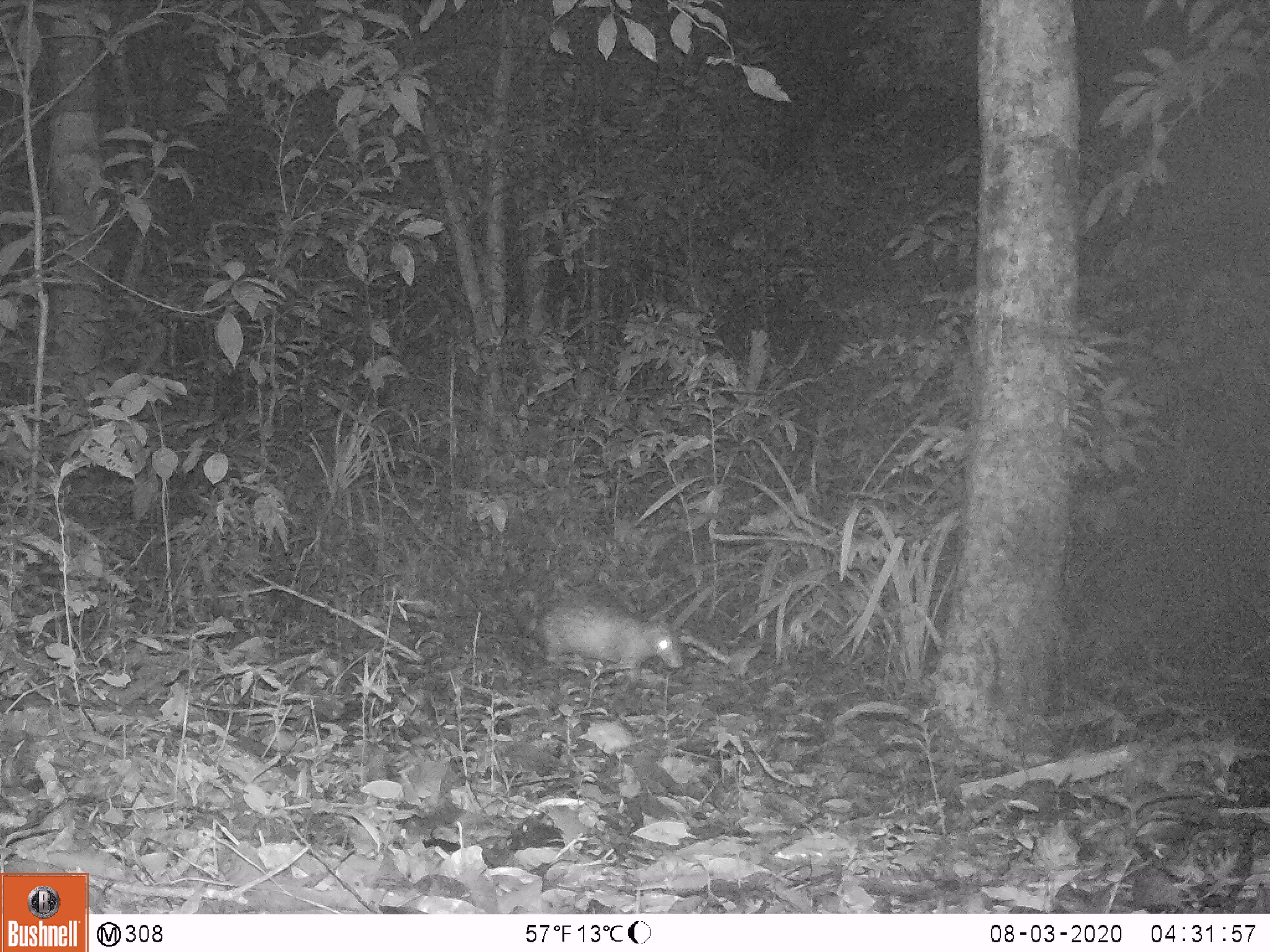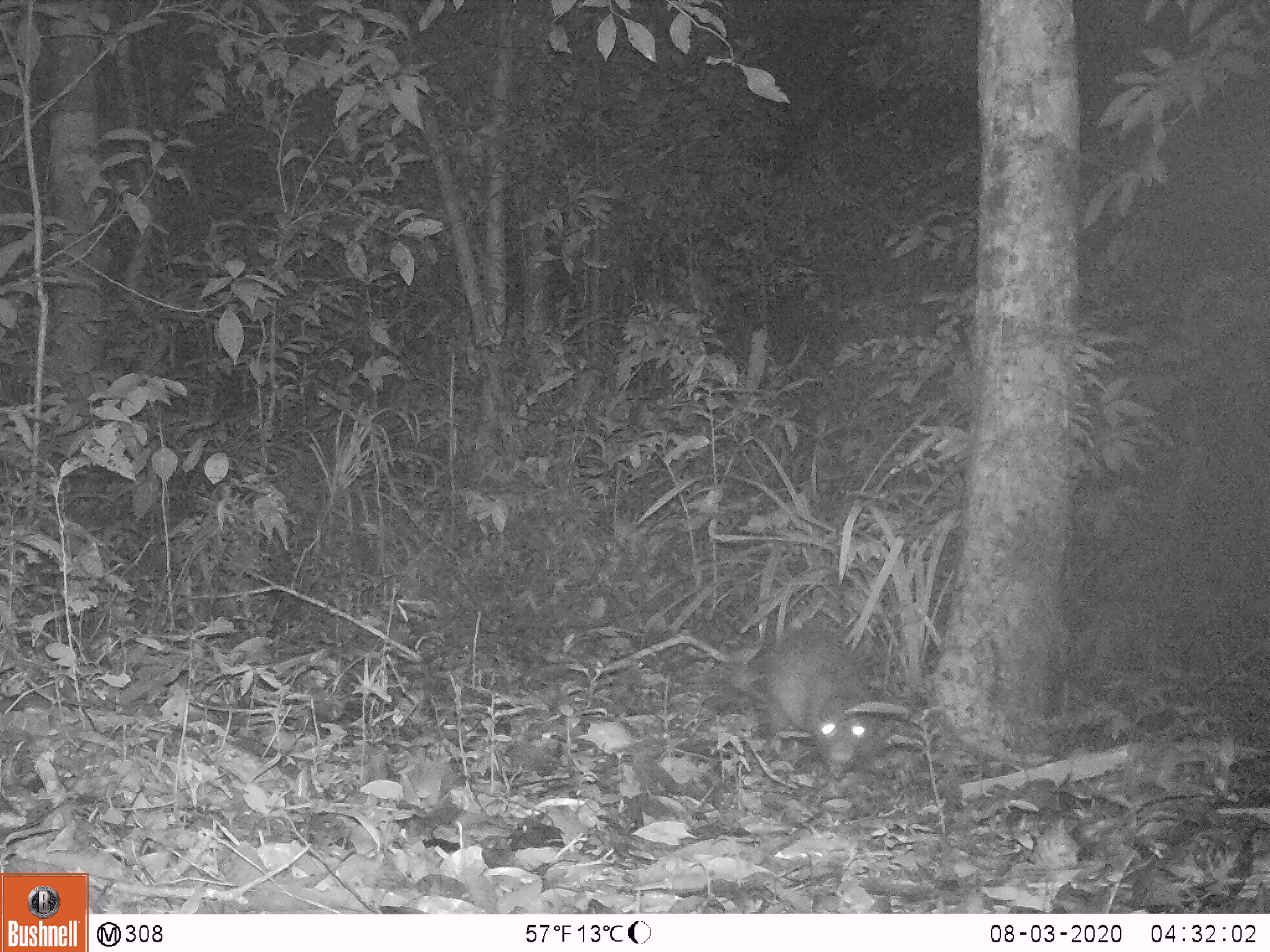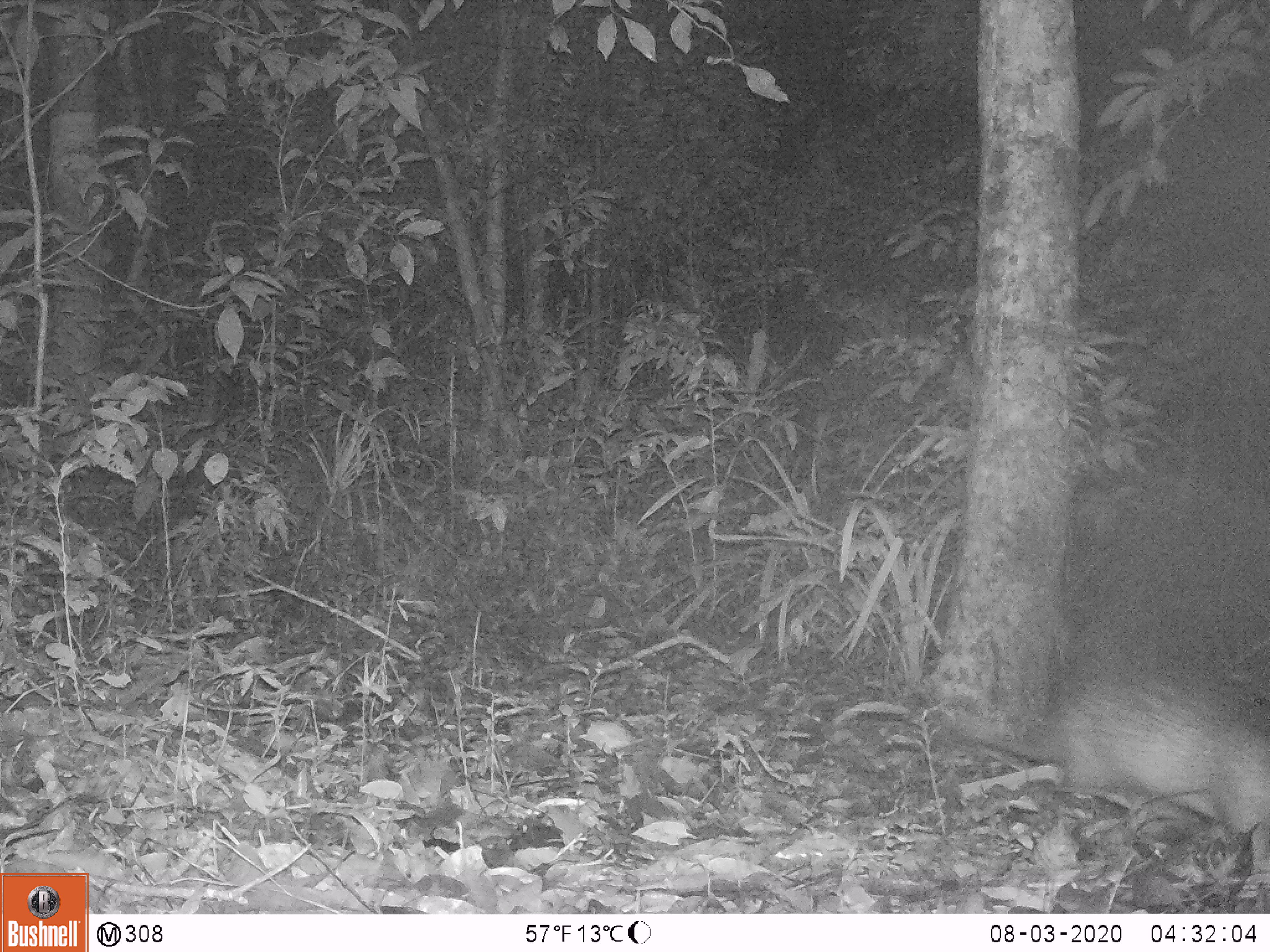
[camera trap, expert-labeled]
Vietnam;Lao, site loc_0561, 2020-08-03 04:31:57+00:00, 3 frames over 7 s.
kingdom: Animalia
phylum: Chordata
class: Mammalia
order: Rodentia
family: Hystricidae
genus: Atherurus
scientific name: Atherurus macrourus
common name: asiatic brush-tailed porcupine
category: asiatic brush tailed porcupine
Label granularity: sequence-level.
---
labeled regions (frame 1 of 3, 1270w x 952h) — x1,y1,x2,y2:
asiatic brush tailed porcupine: 540,598,684,685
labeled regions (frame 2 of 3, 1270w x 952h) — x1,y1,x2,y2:
asiatic brush tailed porcupine: 725,623,886,778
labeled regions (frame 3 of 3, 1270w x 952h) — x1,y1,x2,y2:
asiatic brush tailed porcupine: 954,659,1270,837